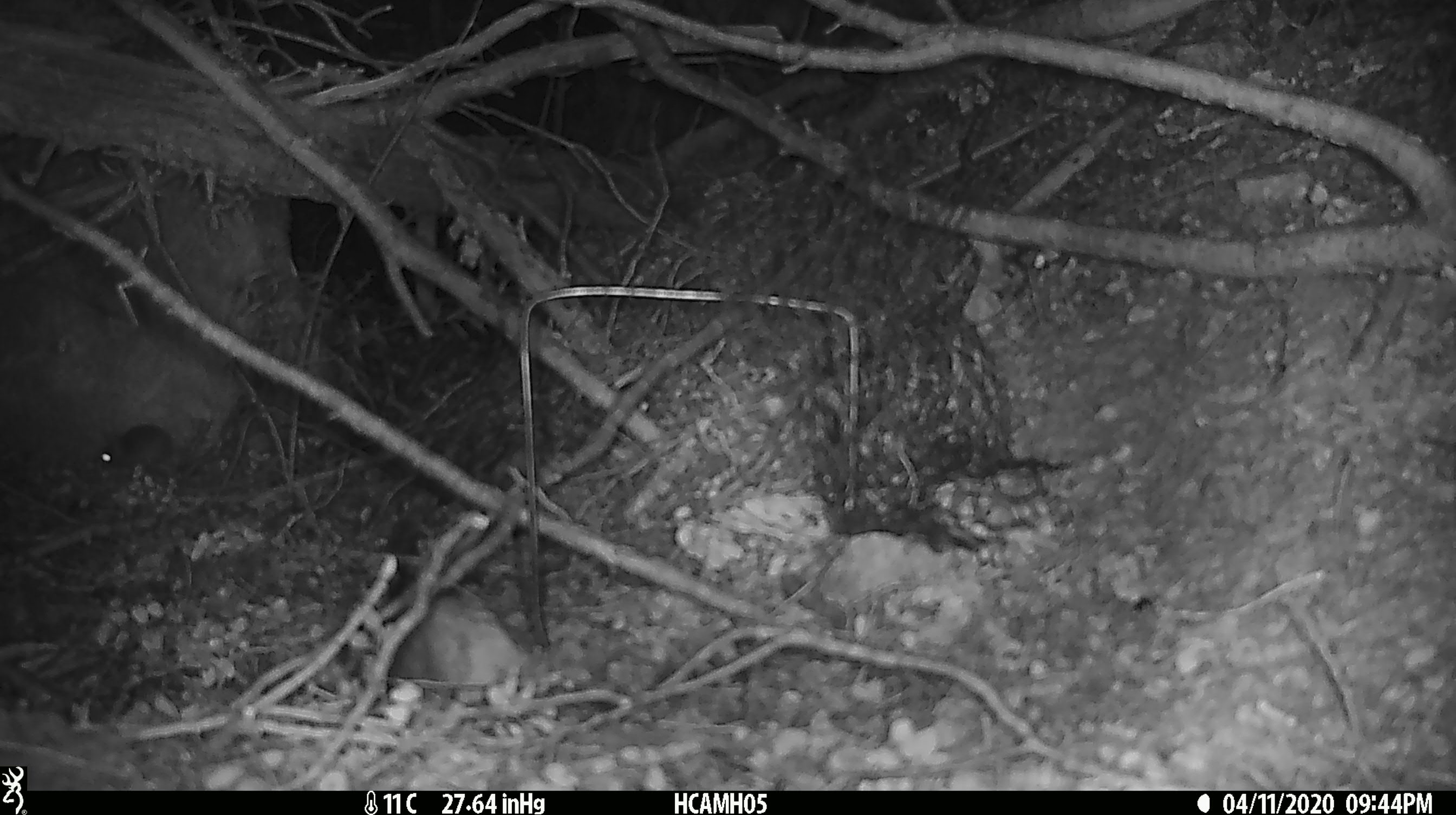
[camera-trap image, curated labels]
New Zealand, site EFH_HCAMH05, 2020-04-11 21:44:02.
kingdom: Animalia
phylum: Chordata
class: Mammalia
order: Rodentia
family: Muridae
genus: Mus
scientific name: Mus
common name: mouse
Mouse (Mus).